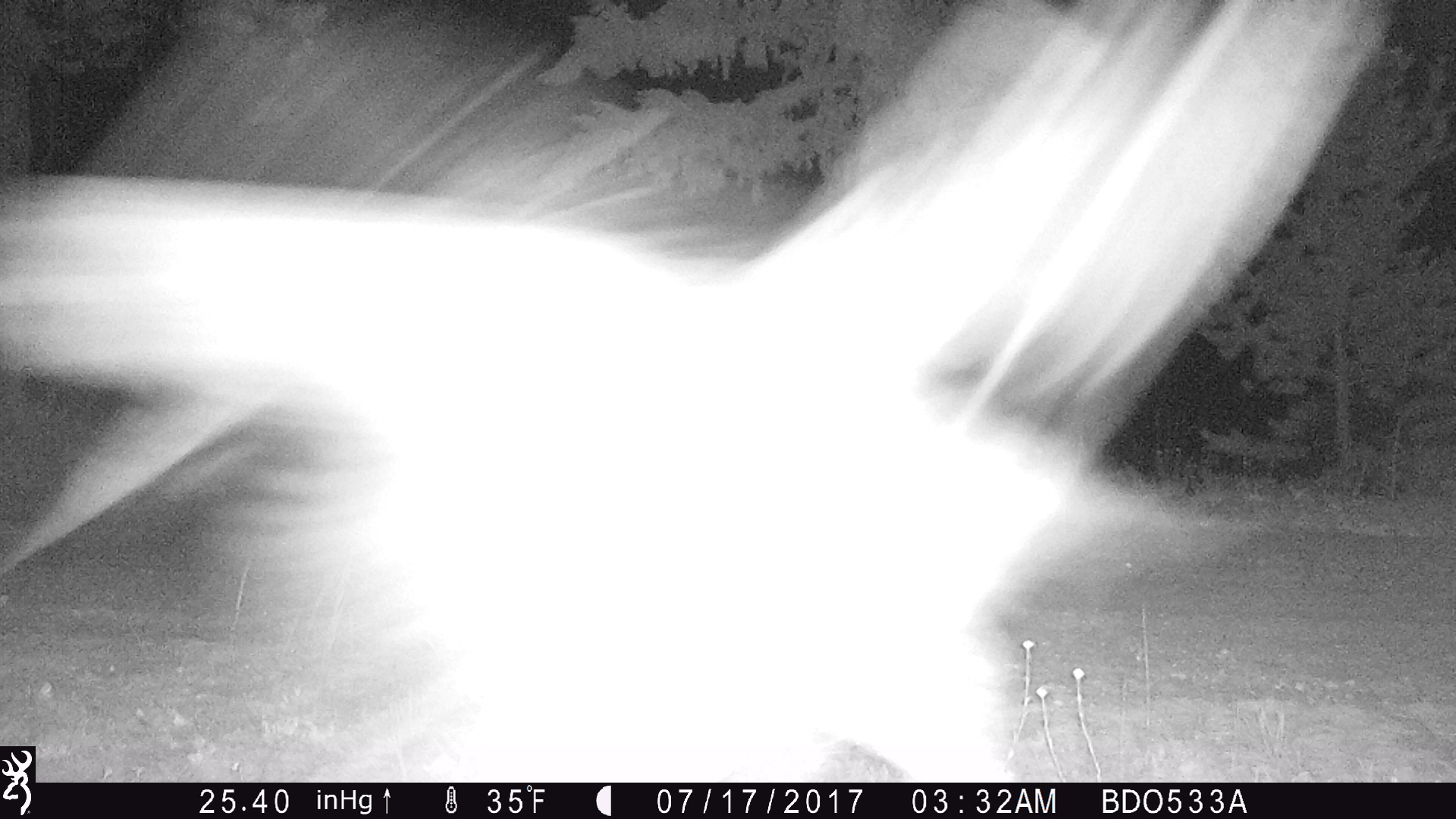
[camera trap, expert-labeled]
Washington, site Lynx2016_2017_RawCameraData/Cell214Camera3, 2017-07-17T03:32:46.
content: unidentified animal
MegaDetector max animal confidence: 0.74